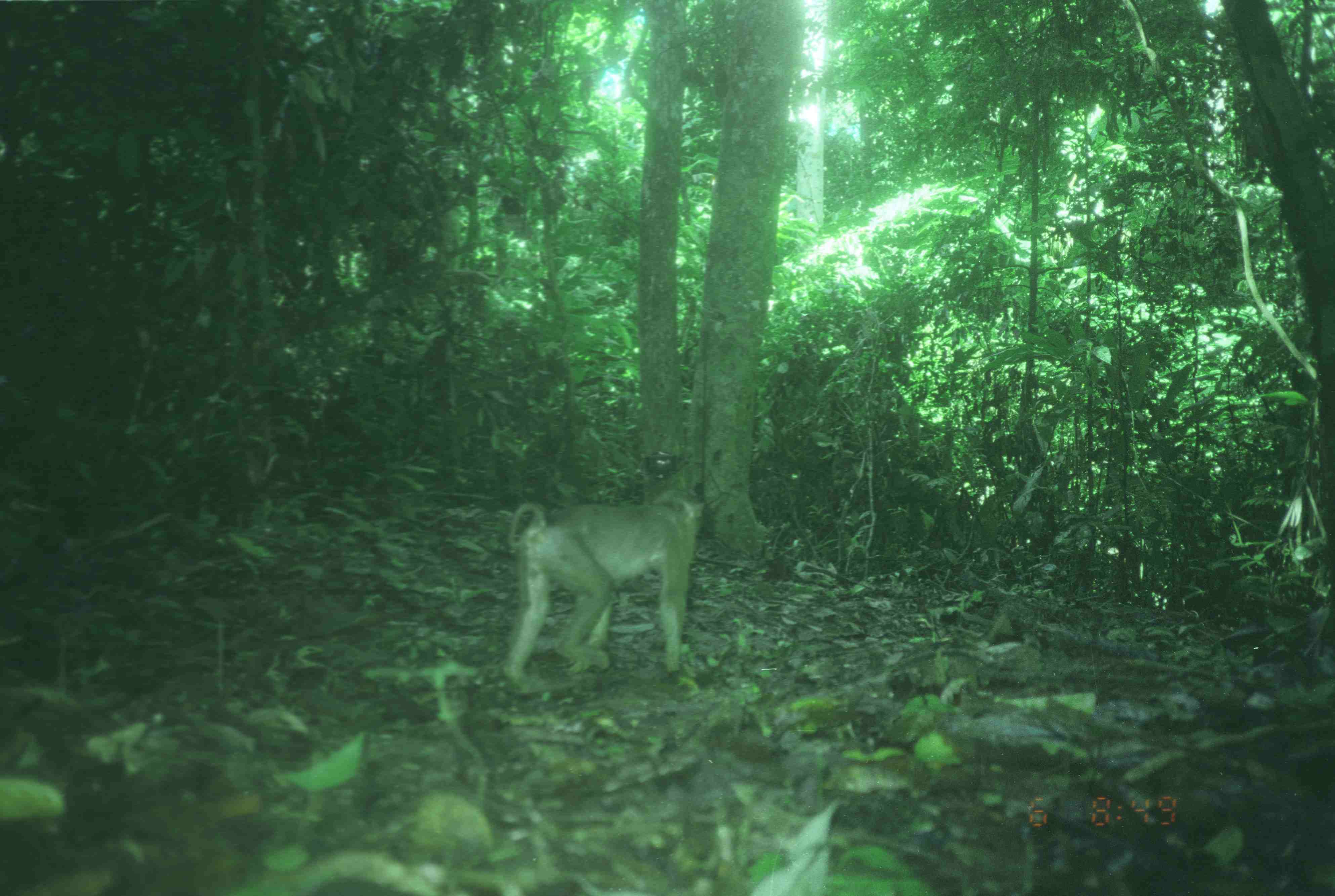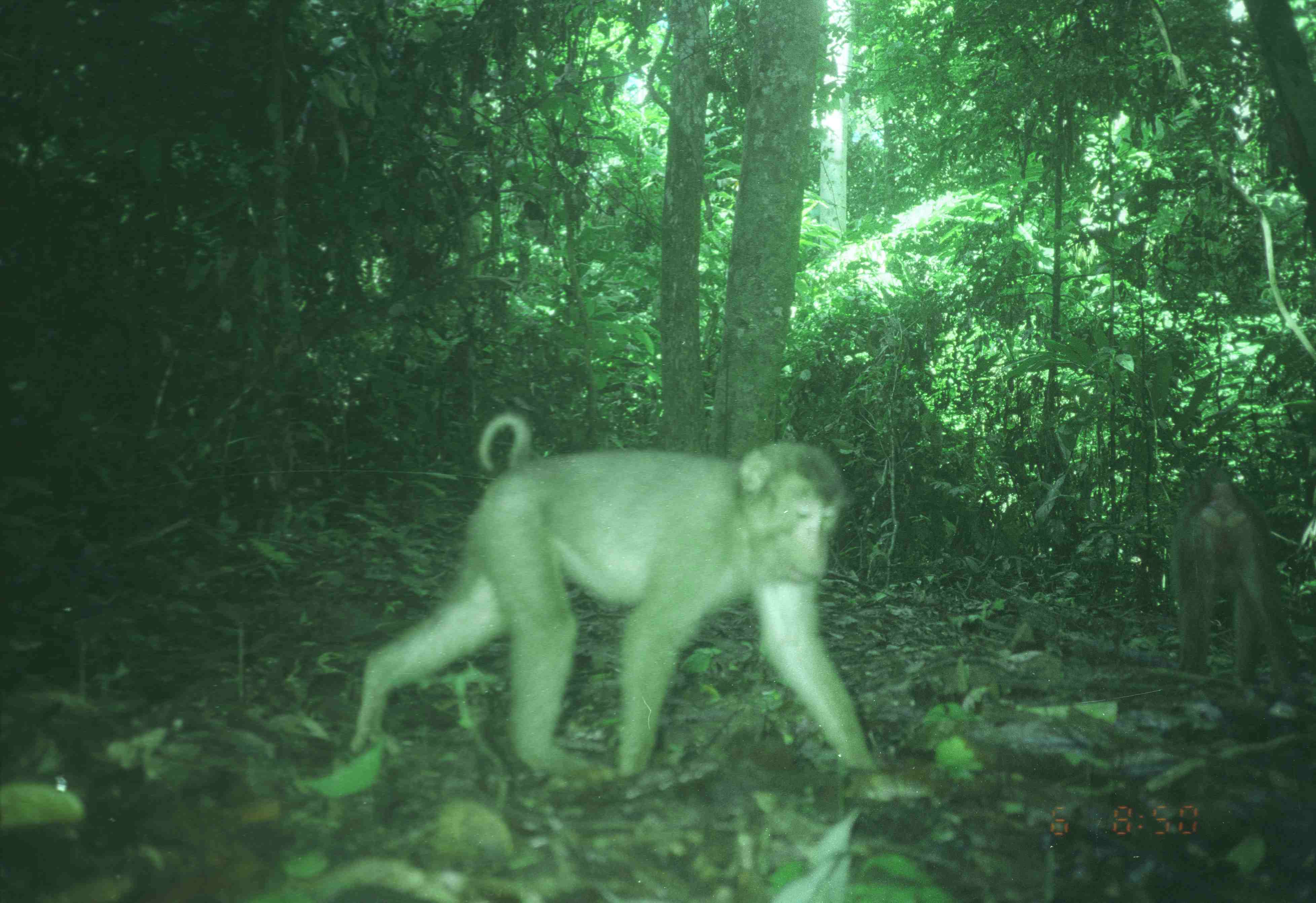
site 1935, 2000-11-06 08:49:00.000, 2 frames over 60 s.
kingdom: Animalia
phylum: Chordata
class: Mammalia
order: Primates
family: Cercopithecidae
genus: Macaca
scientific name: Macaca nemestrina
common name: southern pig-tailed macaque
Macaca nemestrina (southern pig-tailed macaque), count 1.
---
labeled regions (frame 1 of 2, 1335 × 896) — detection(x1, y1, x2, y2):
macaca nemestrina: detection(500, 484, 707, 695)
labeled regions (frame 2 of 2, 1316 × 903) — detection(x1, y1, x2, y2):
macaca nemestrina: detection(346, 408, 877, 789); detection(1166, 466, 1316, 693)